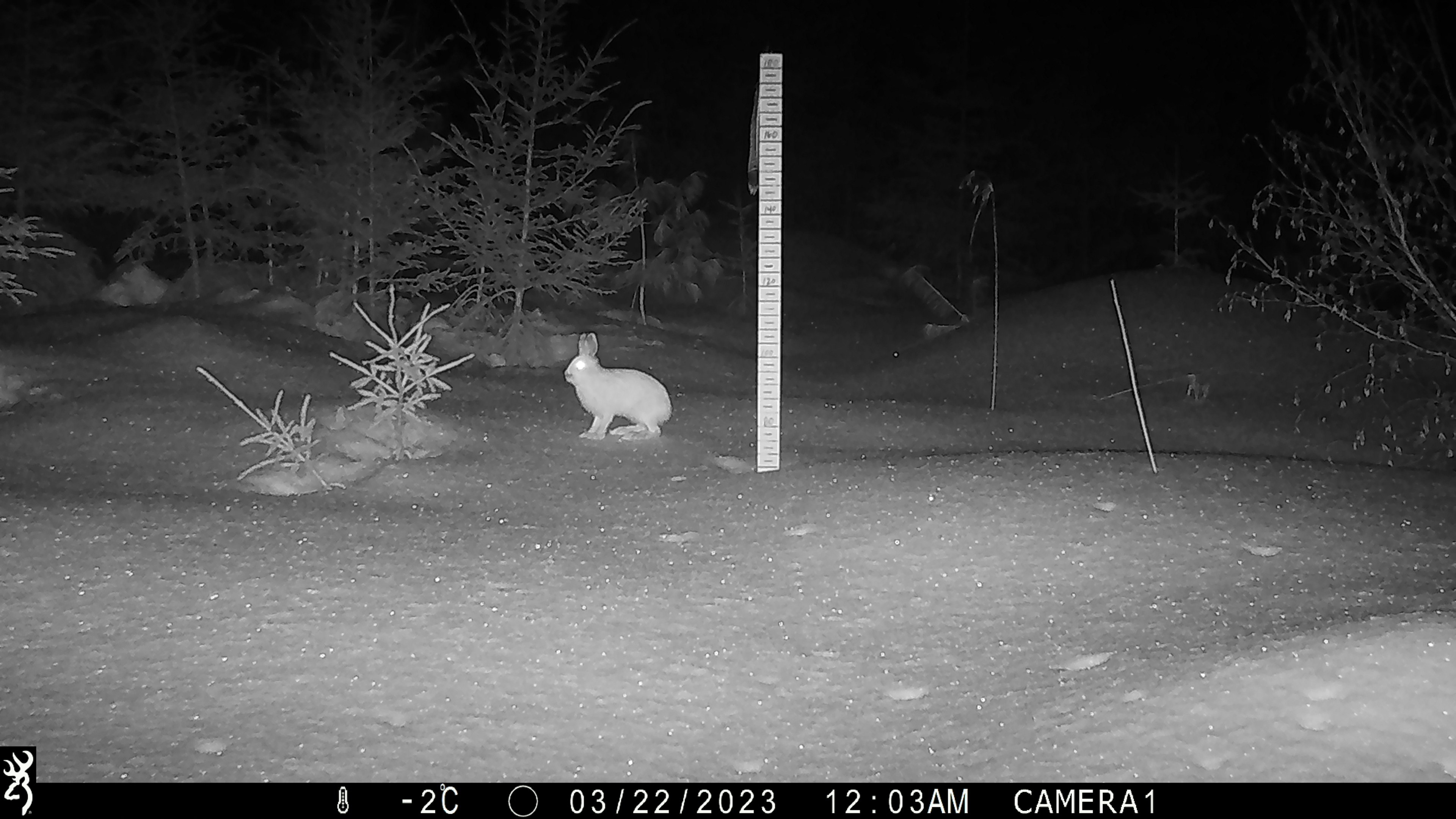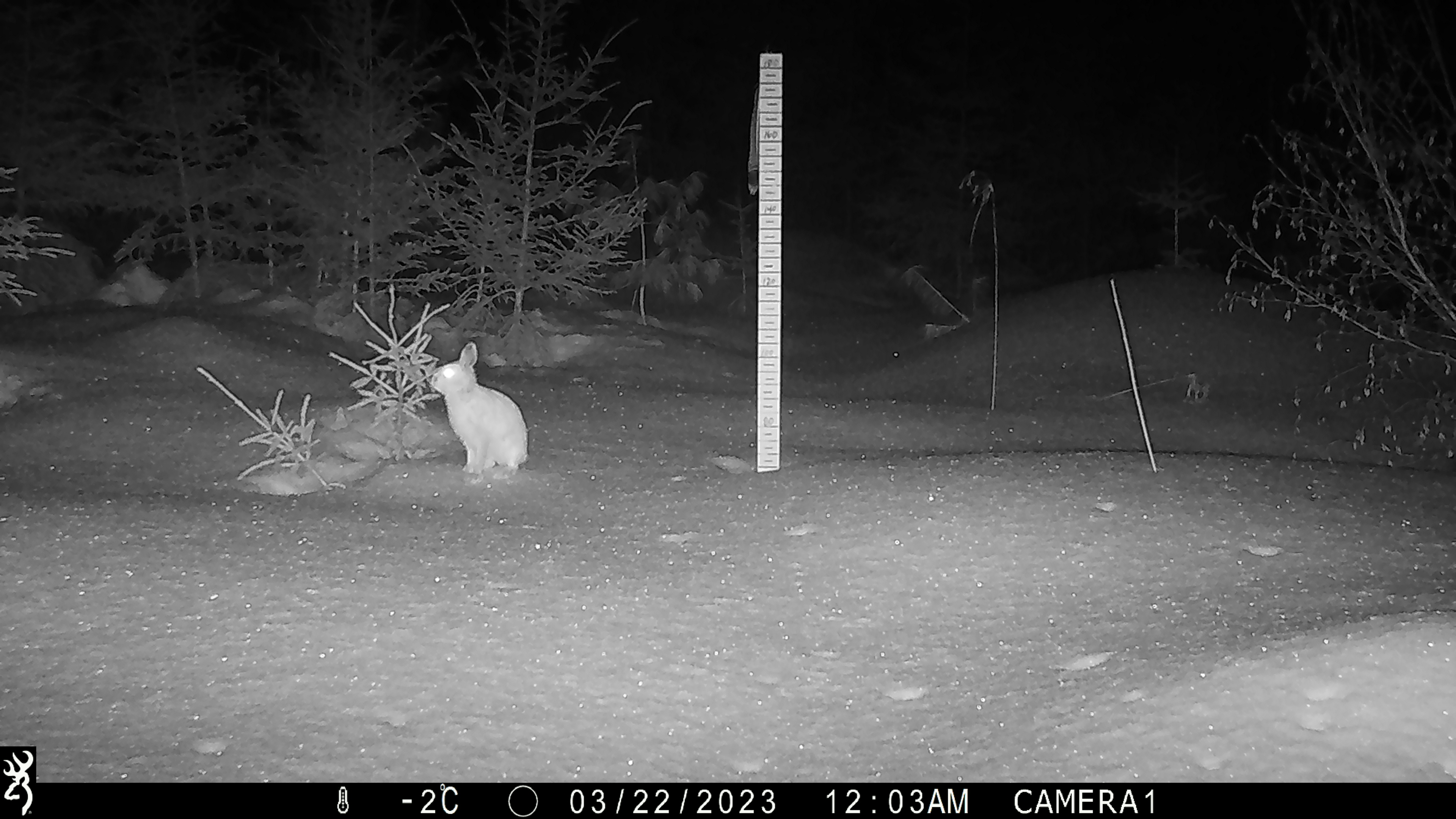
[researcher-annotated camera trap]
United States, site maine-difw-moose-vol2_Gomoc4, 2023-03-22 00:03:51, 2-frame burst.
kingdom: Animalia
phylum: Chordata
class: Mammalia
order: Lagomorpha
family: Leporidae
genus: Lepus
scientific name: Lepus americanus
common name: snowshoe hare